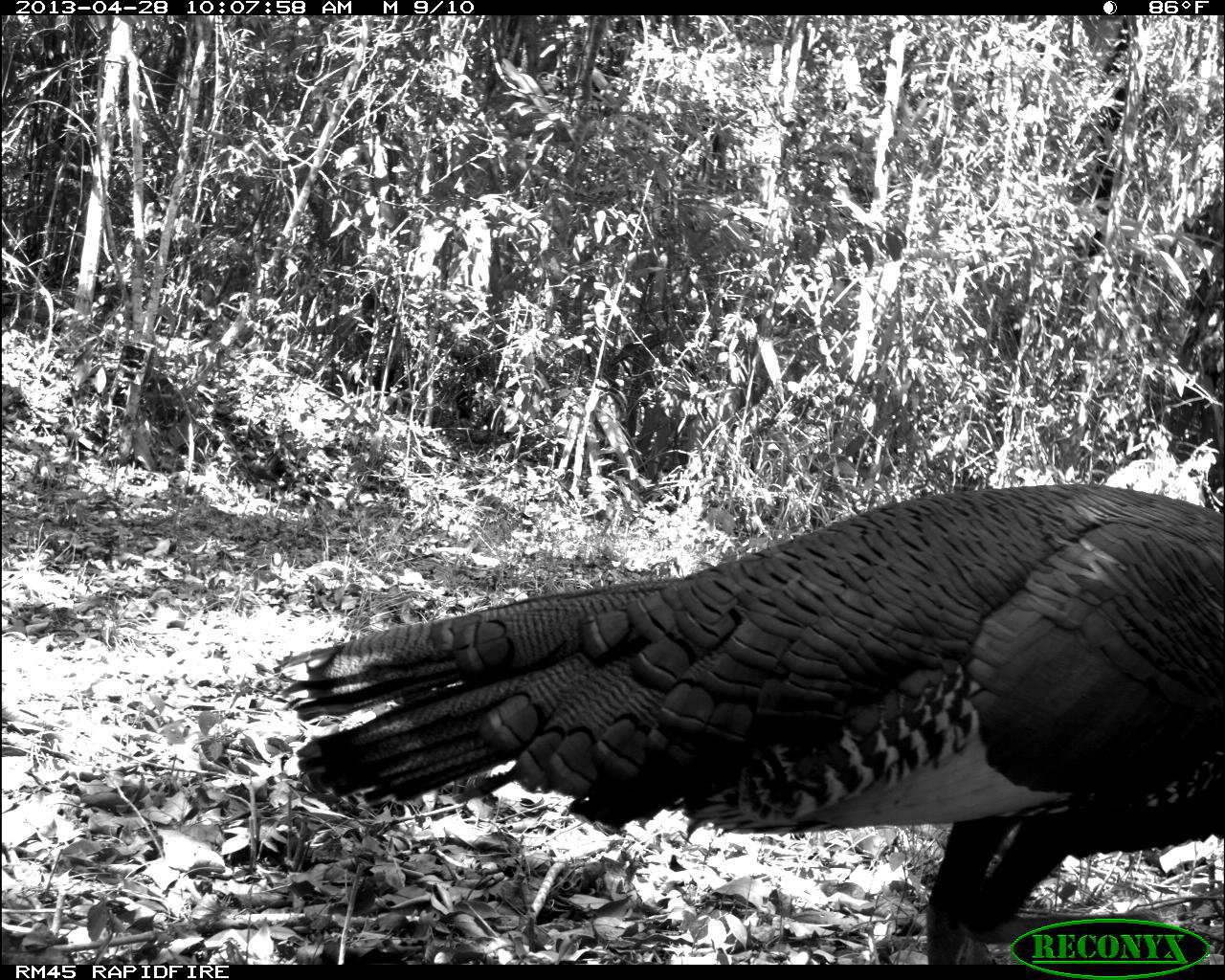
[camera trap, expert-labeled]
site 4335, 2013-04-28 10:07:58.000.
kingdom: Animalia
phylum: Chordata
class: Aves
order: Galliformes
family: Phasianidae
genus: Meleagris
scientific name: Meleagris ocellata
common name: ocellated turkey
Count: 1.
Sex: male.